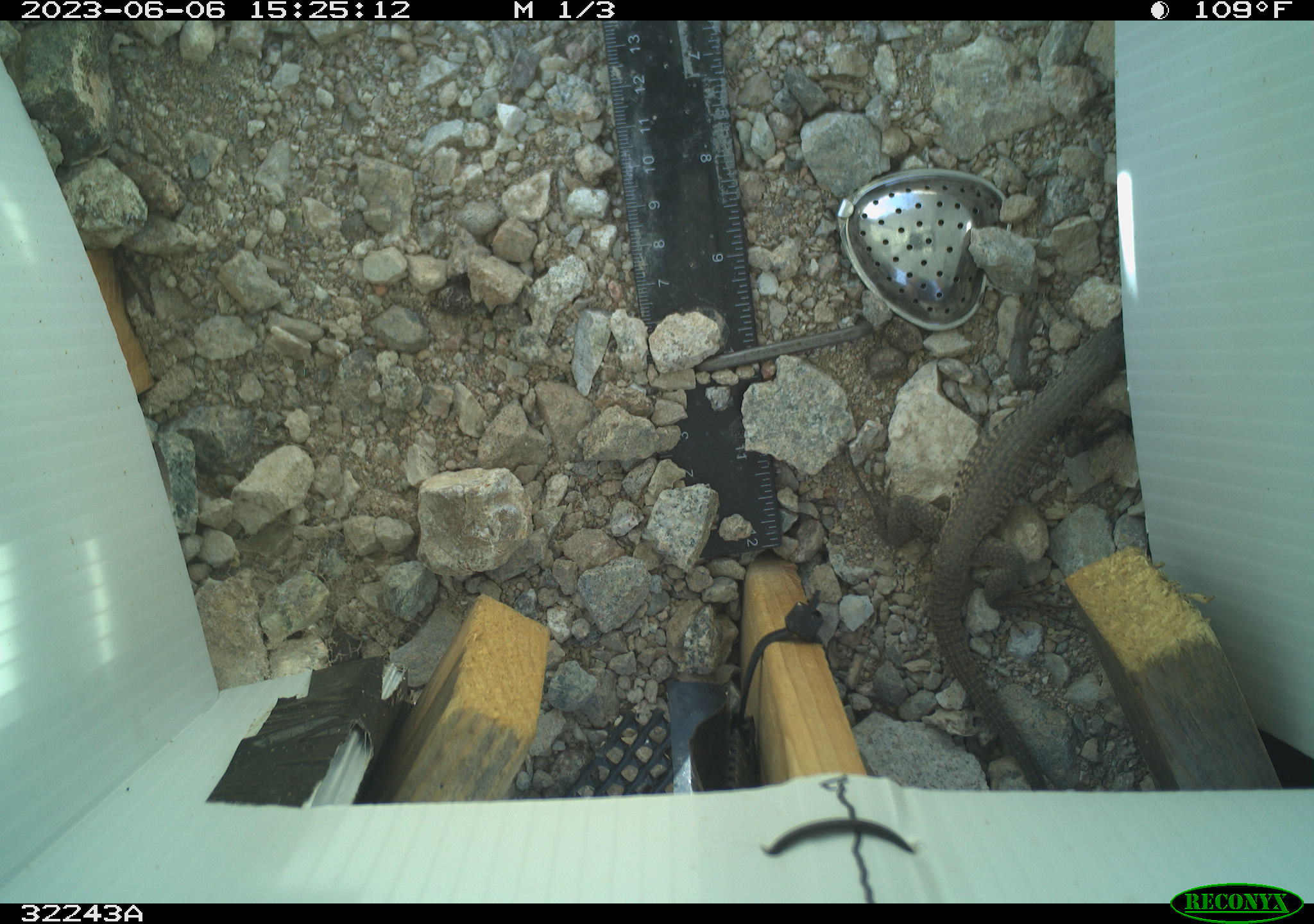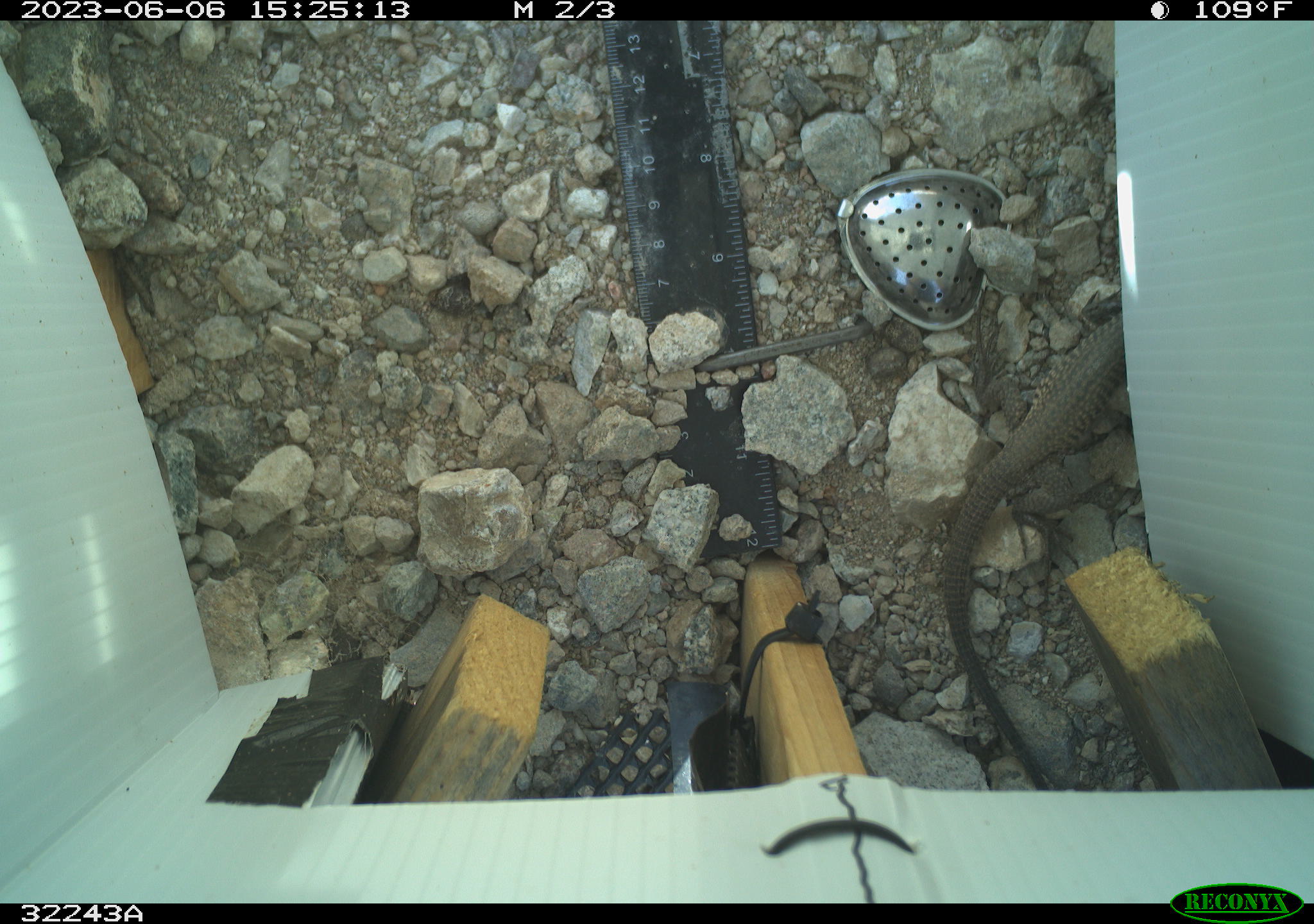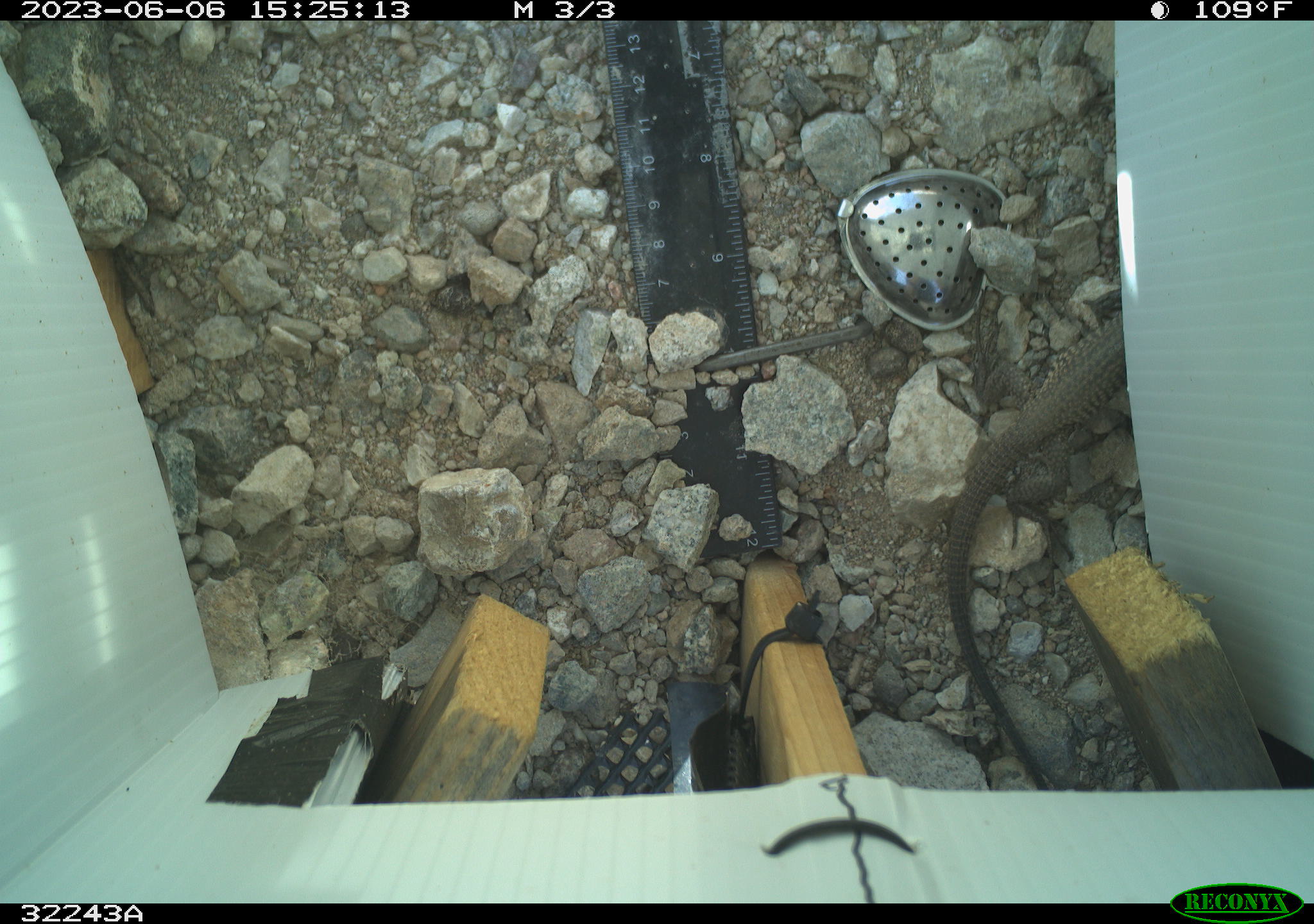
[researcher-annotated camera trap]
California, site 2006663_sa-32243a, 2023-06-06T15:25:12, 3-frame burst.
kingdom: Animalia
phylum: Chordata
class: Reptilia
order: Squamata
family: Teiidae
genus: Aspidoscelis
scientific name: Aspidoscelis tigris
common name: western whiptail